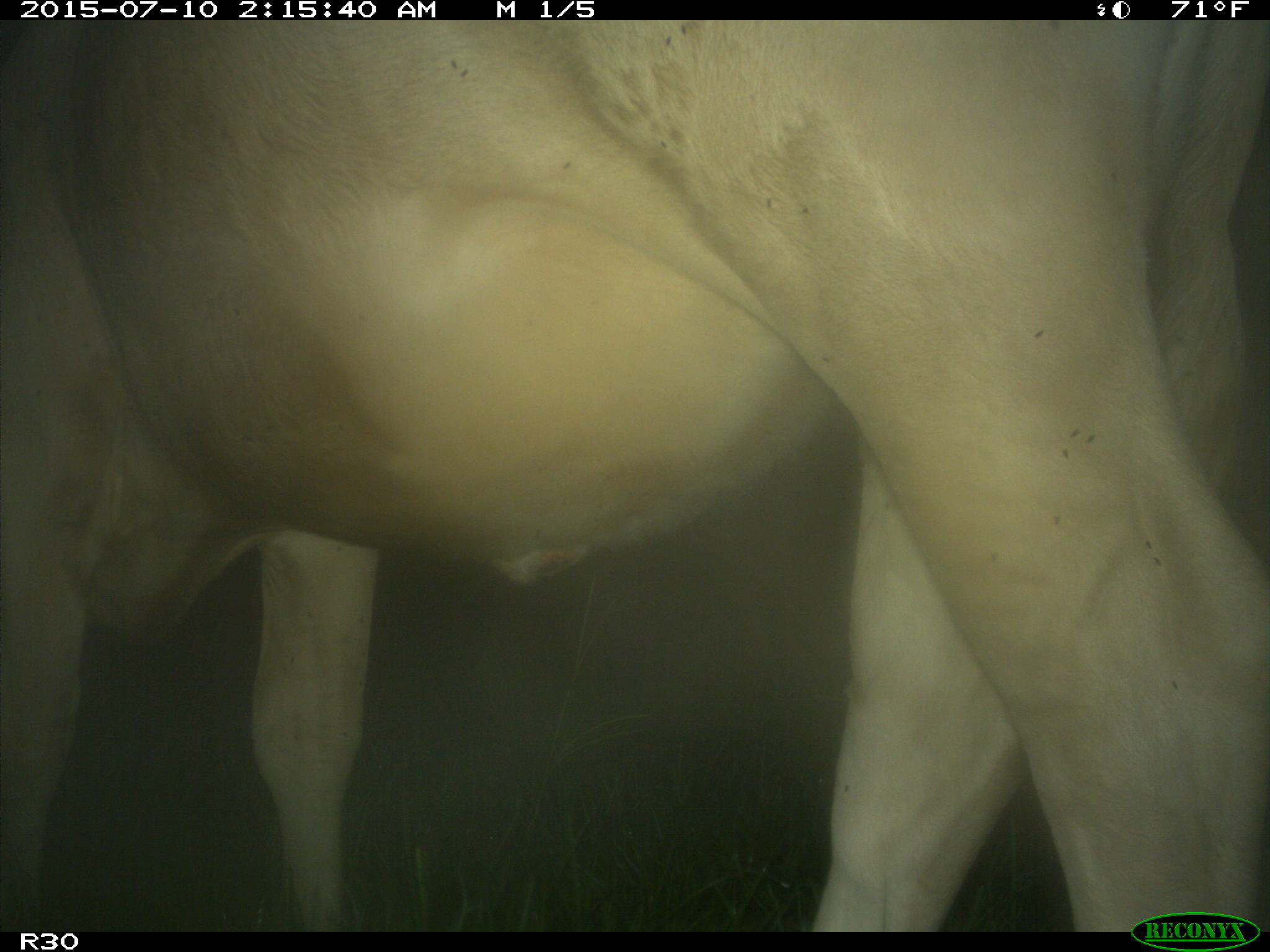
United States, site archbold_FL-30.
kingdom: Animalia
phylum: Chordata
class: Mammalia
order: Artiodactyla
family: Bovidae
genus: Bos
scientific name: Bos taurus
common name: domestic cow